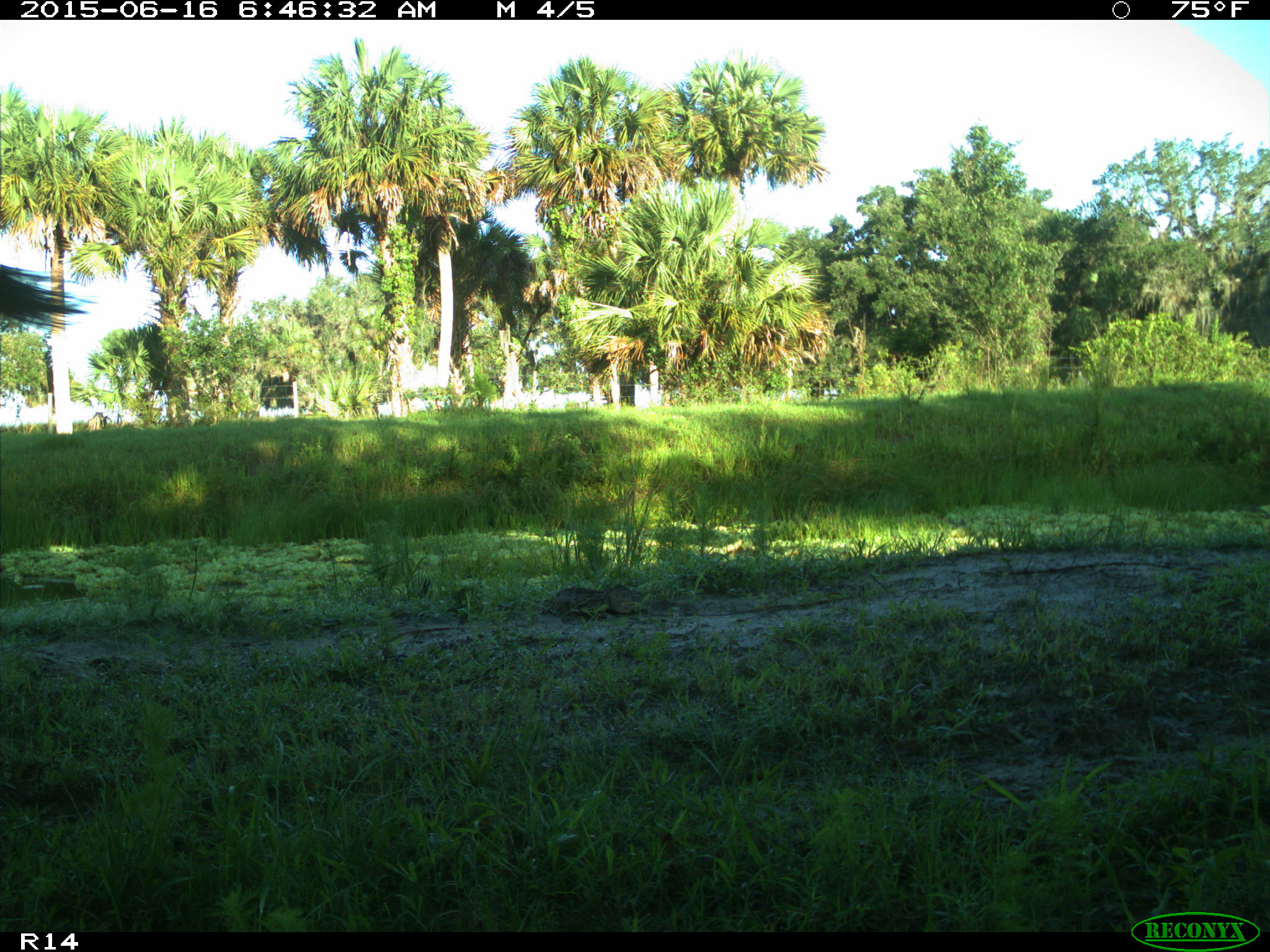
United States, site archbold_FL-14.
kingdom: Animalia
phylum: Chordata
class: Mammalia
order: Artiodactyla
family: Bovidae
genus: Bos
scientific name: Bos taurus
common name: domestic cow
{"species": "Bos taurus (domestic cow)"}